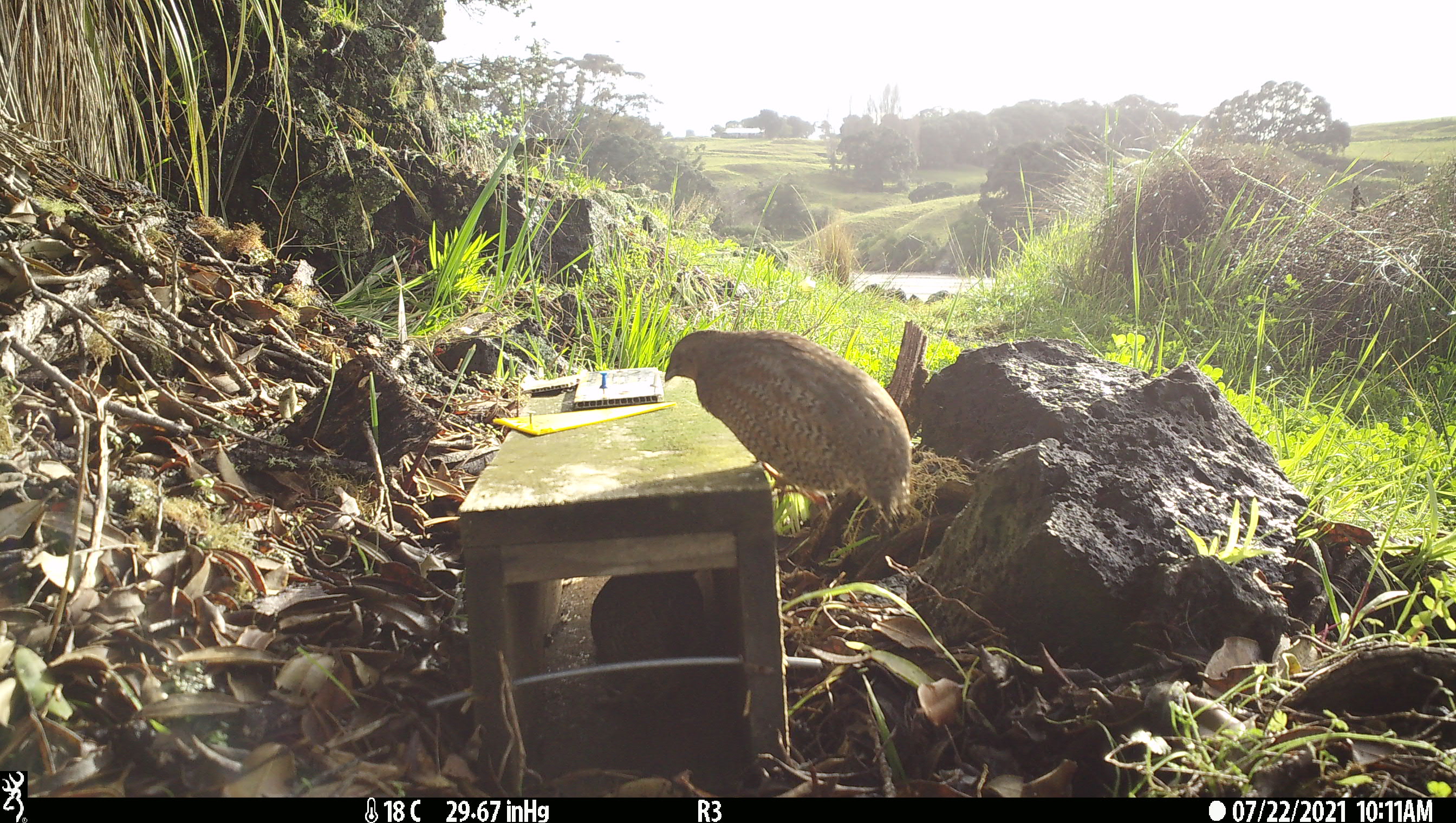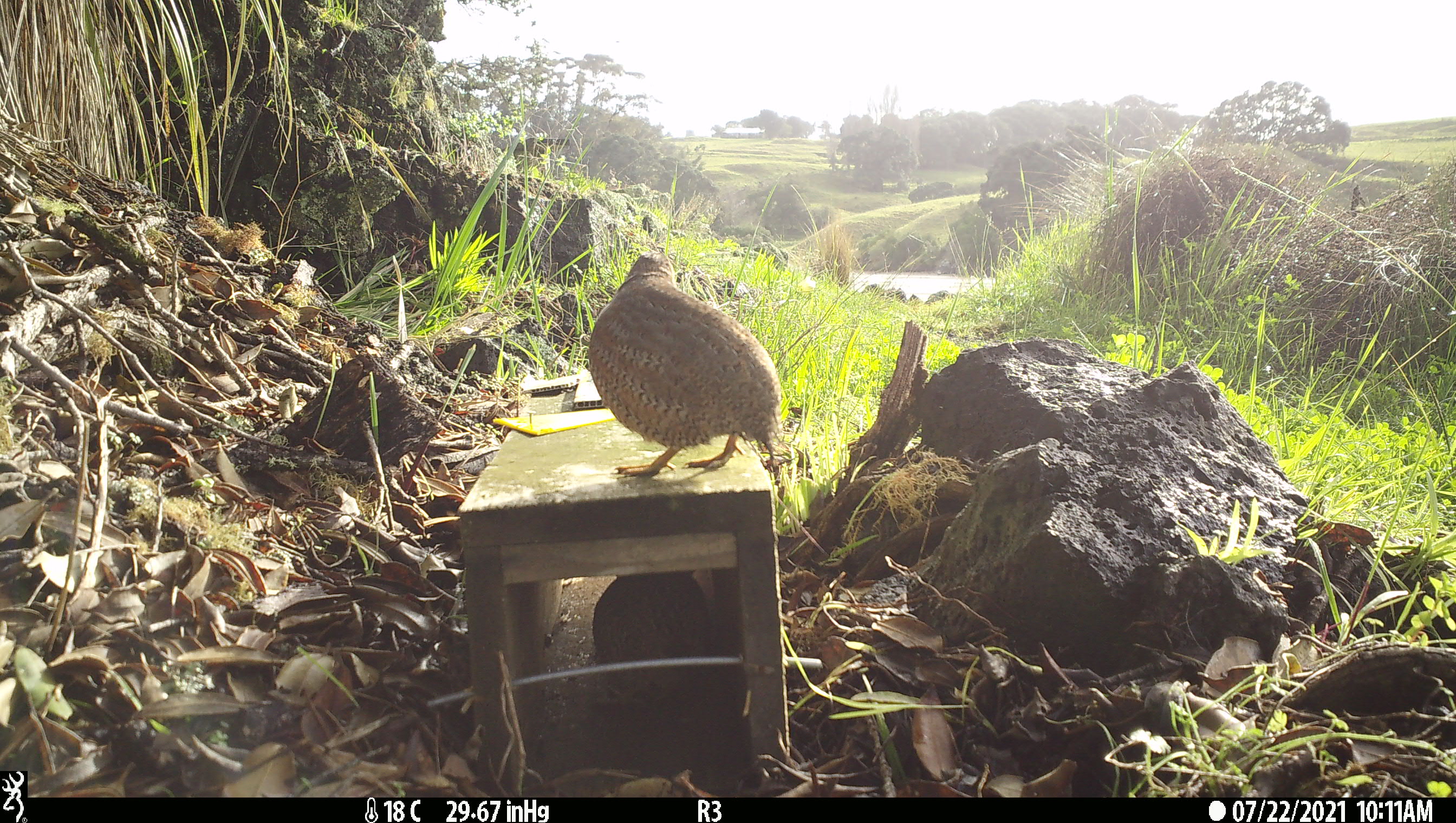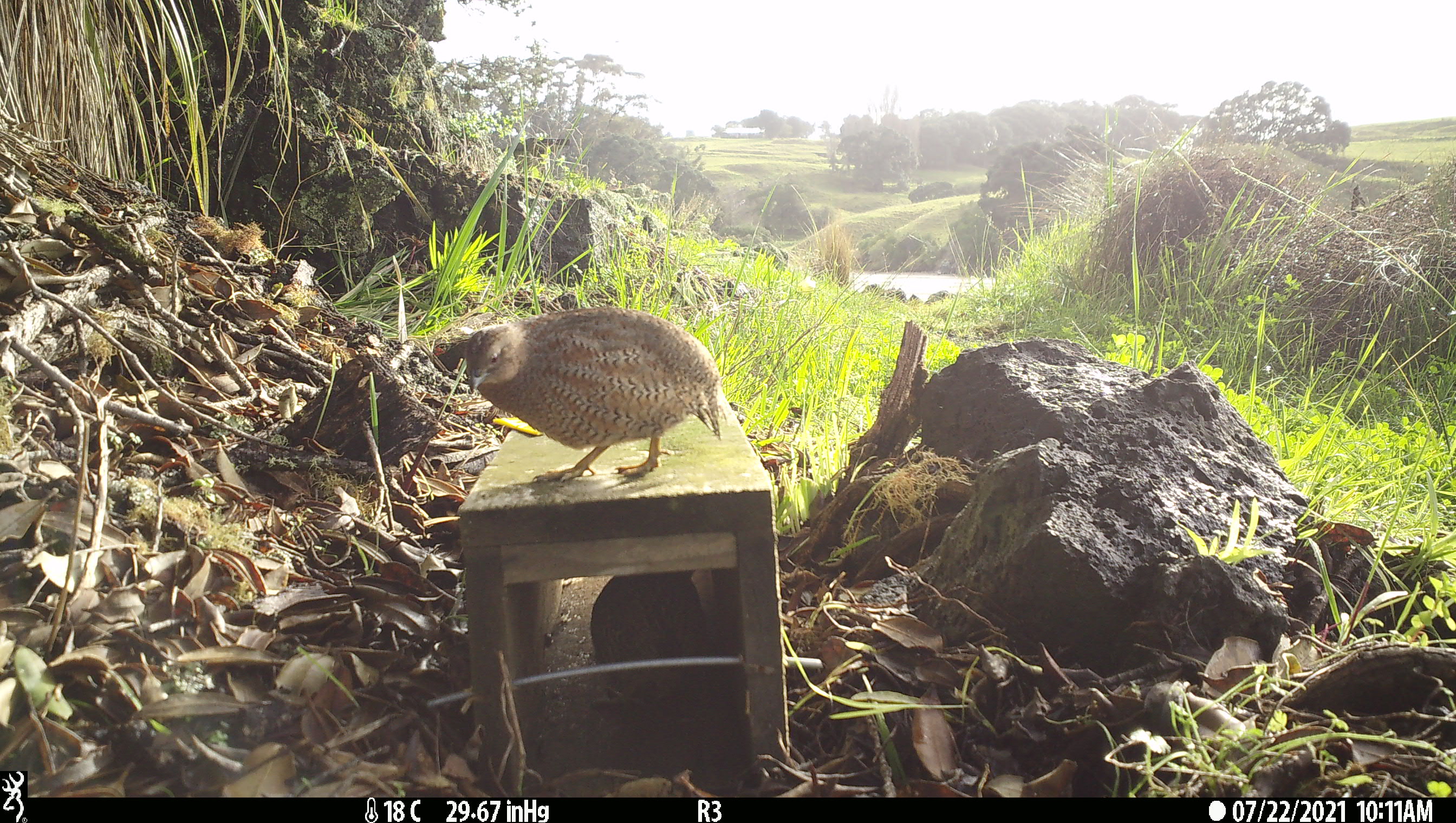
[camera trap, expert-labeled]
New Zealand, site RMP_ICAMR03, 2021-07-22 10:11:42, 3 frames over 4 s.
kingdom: Animalia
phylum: Chordata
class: Aves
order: Galliformes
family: Phasianidae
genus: Synoicus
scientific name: Synoicus ypsilophorus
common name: brown quail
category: quail brown